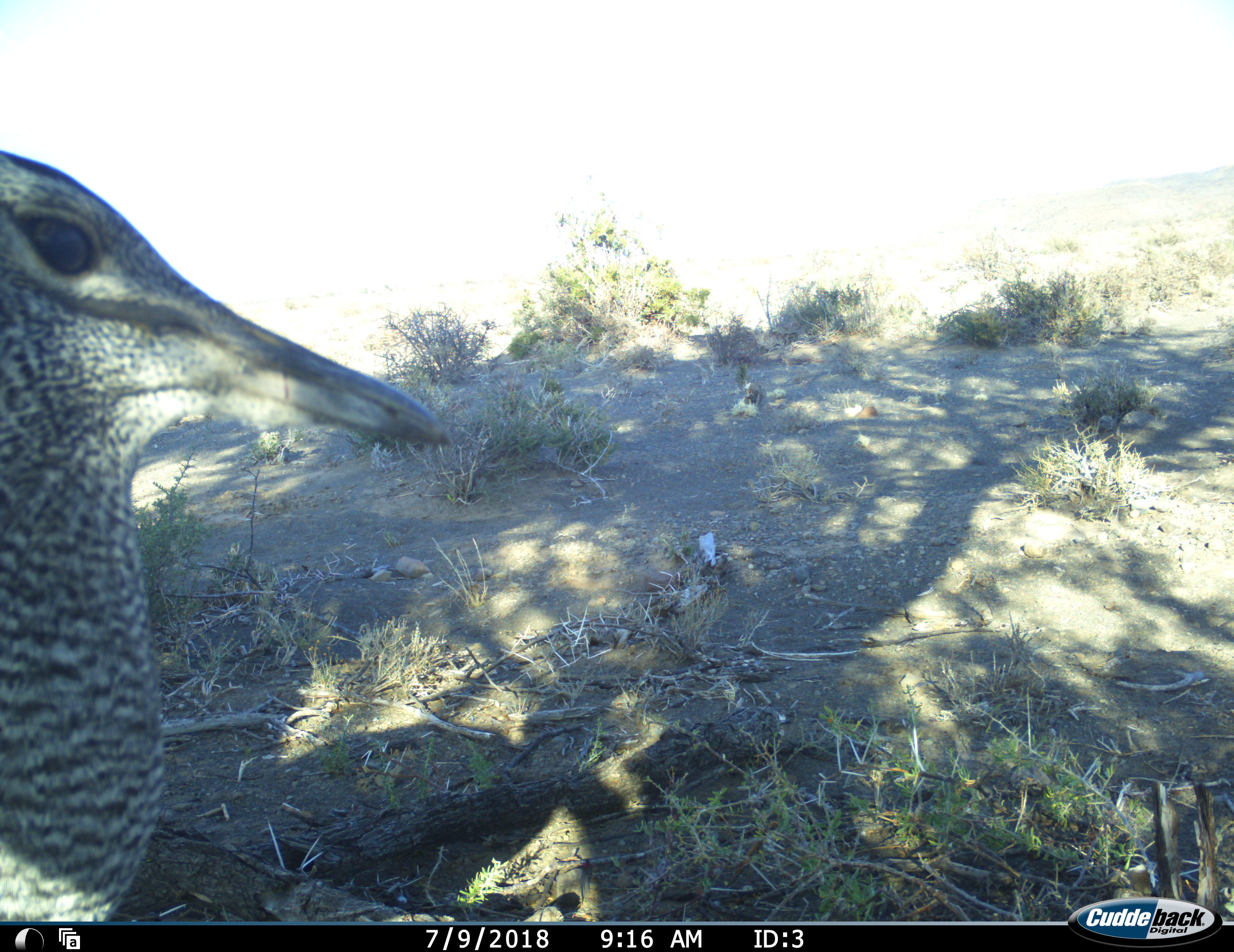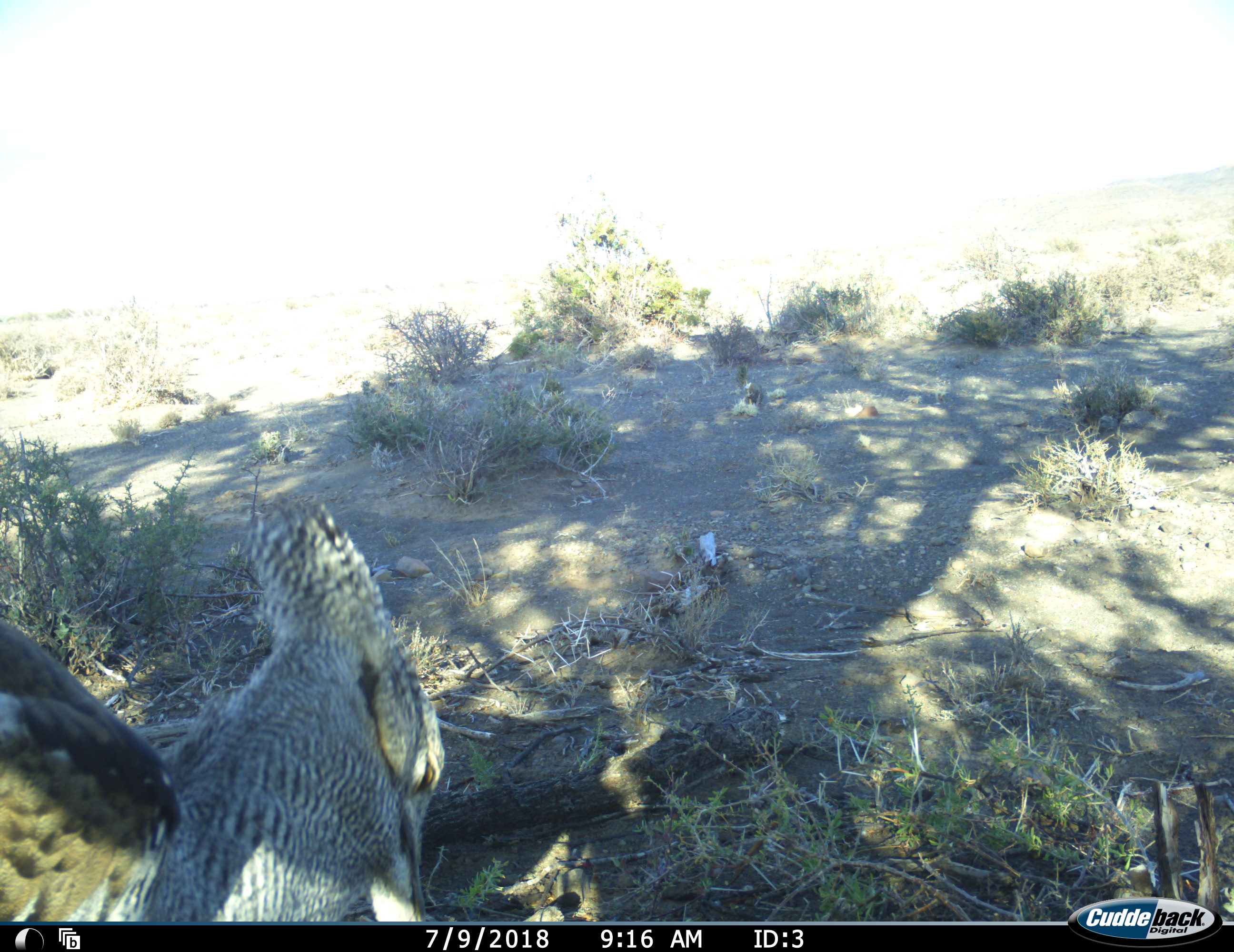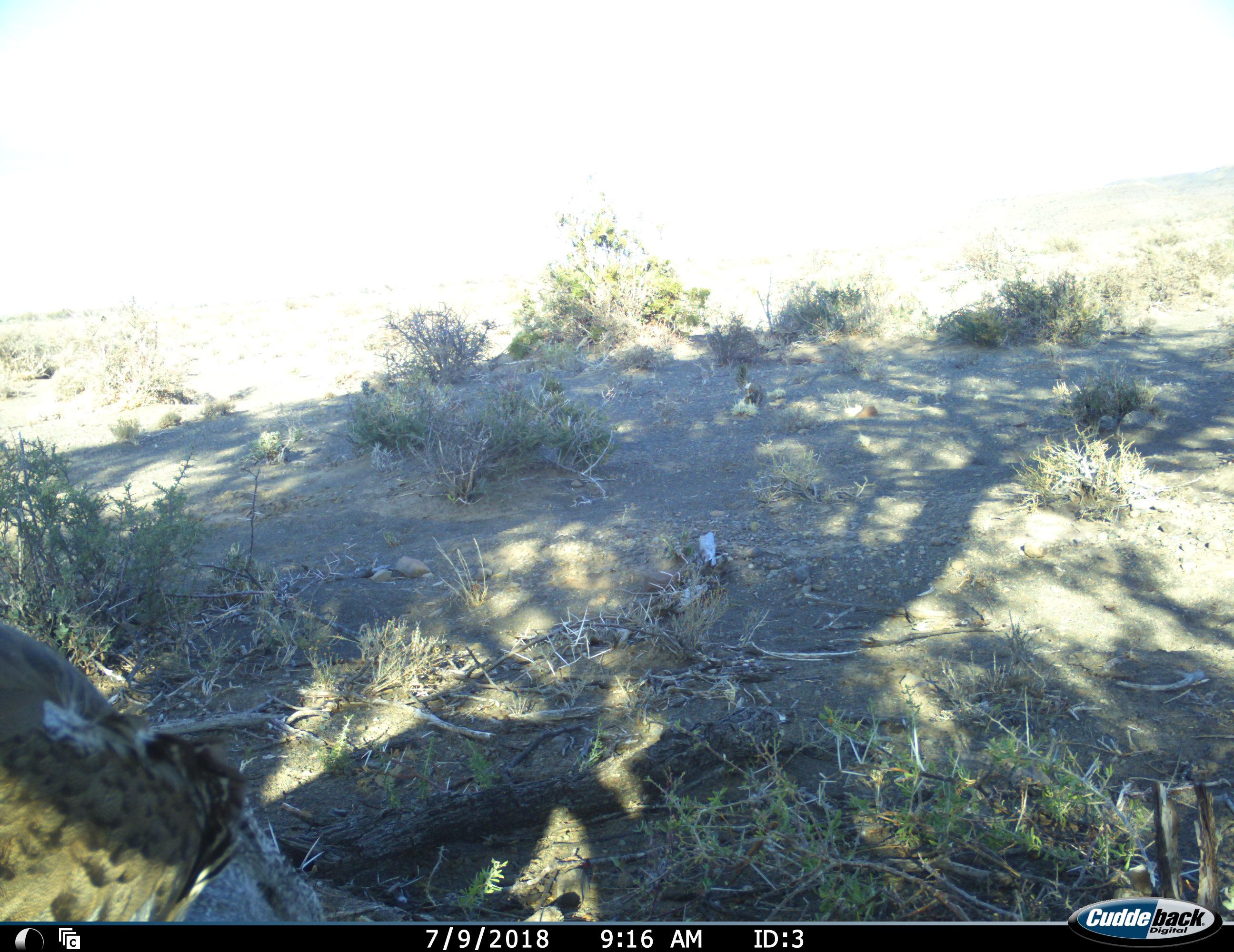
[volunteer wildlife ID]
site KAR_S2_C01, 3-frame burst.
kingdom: Animalia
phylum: Chordata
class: Aves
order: Otidiformes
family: Otididae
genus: Ardeotis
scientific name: Ardeotis kori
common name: kori bustard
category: bustardkori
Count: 1.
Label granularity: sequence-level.